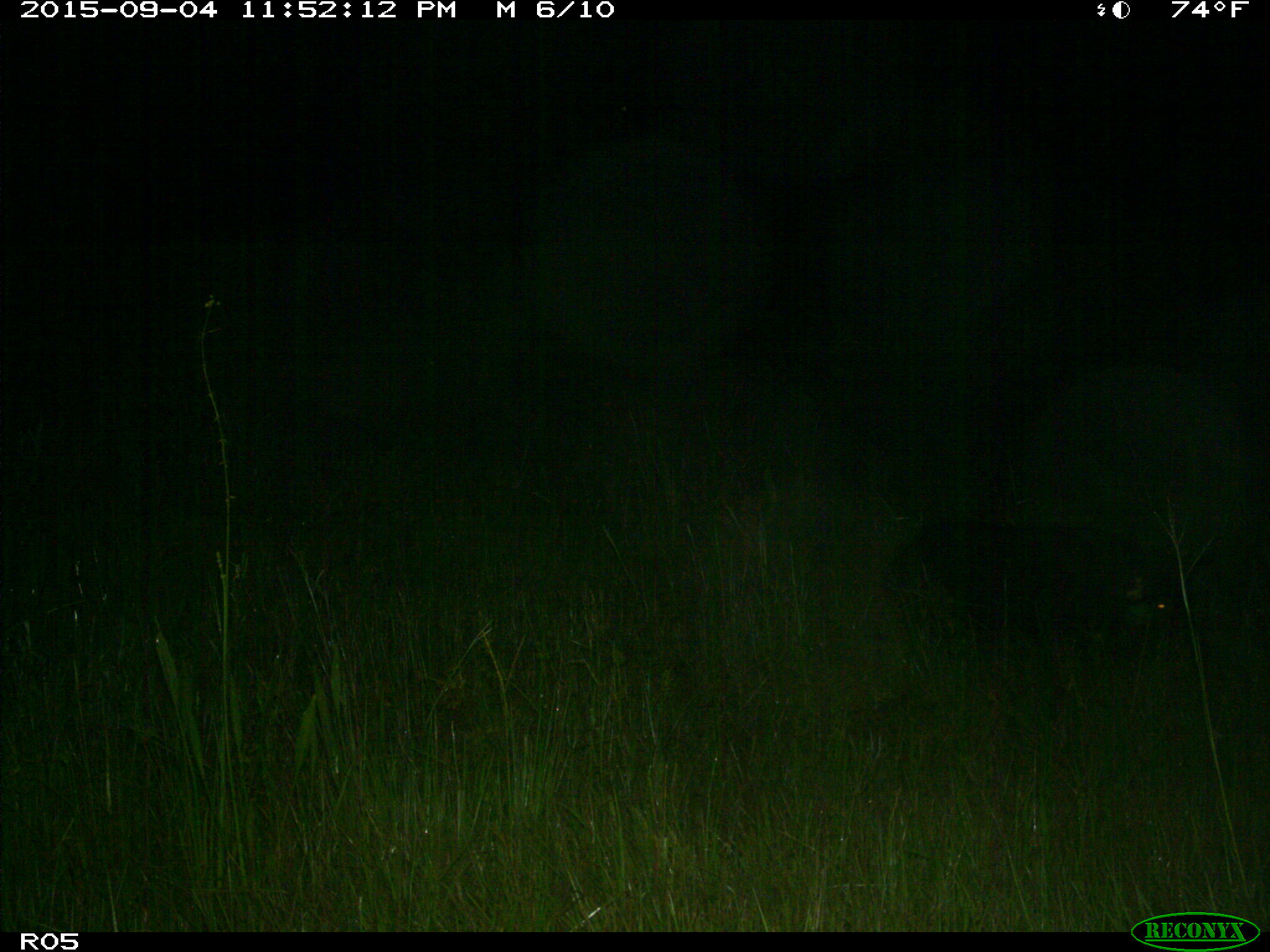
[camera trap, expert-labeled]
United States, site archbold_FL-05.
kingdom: Animalia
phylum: Chordata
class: Mammalia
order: Artiodactyla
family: Suidae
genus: Sus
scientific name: Sus scrofa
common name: wild boar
Sus scrofa (wild boar).